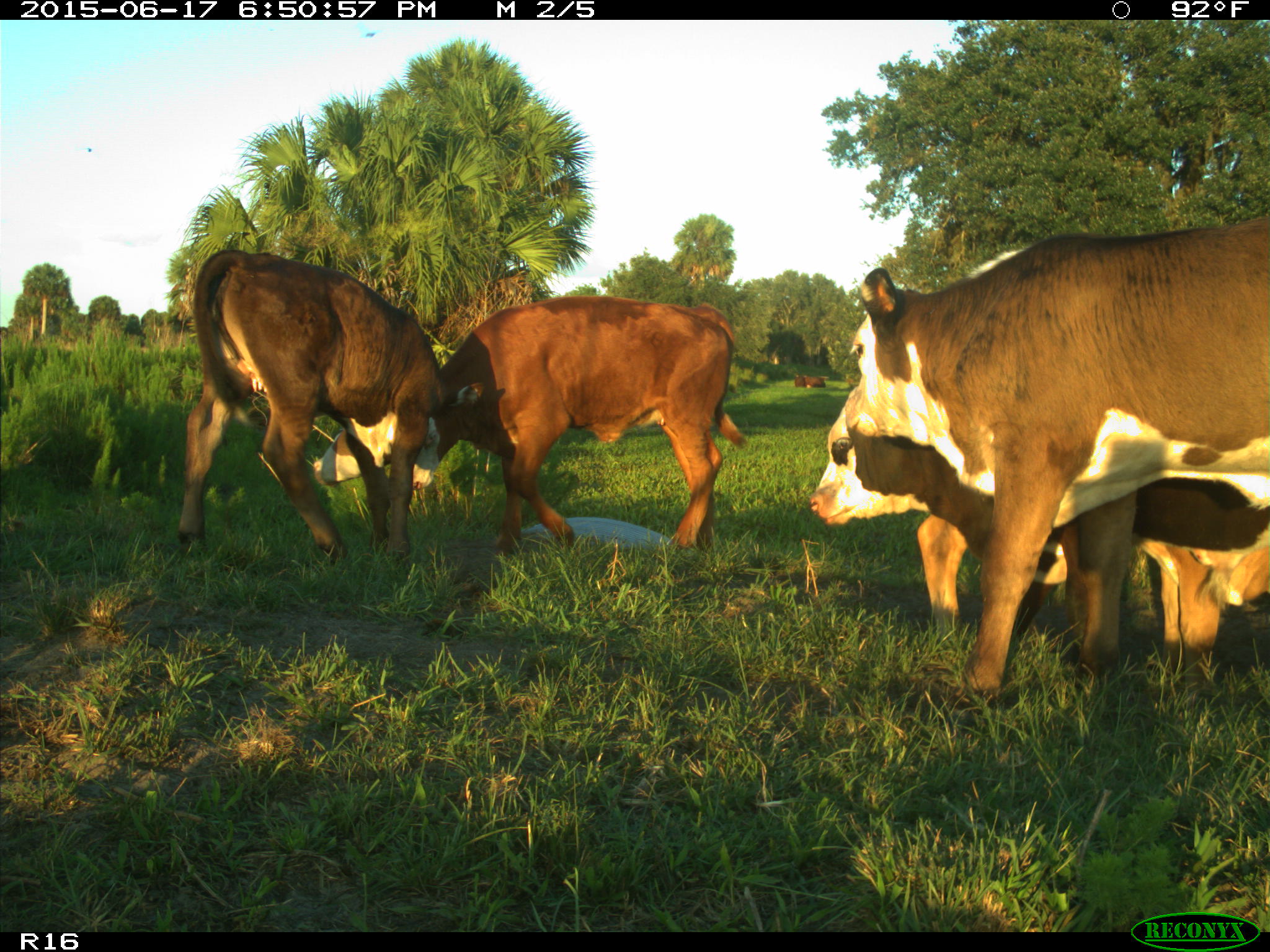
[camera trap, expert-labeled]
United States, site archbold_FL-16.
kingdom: Animalia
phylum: Chordata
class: Mammalia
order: Artiodactyla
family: Bovidae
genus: Bos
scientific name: Bos taurus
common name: domestic cow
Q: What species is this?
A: Bos taurus (domestic cow).